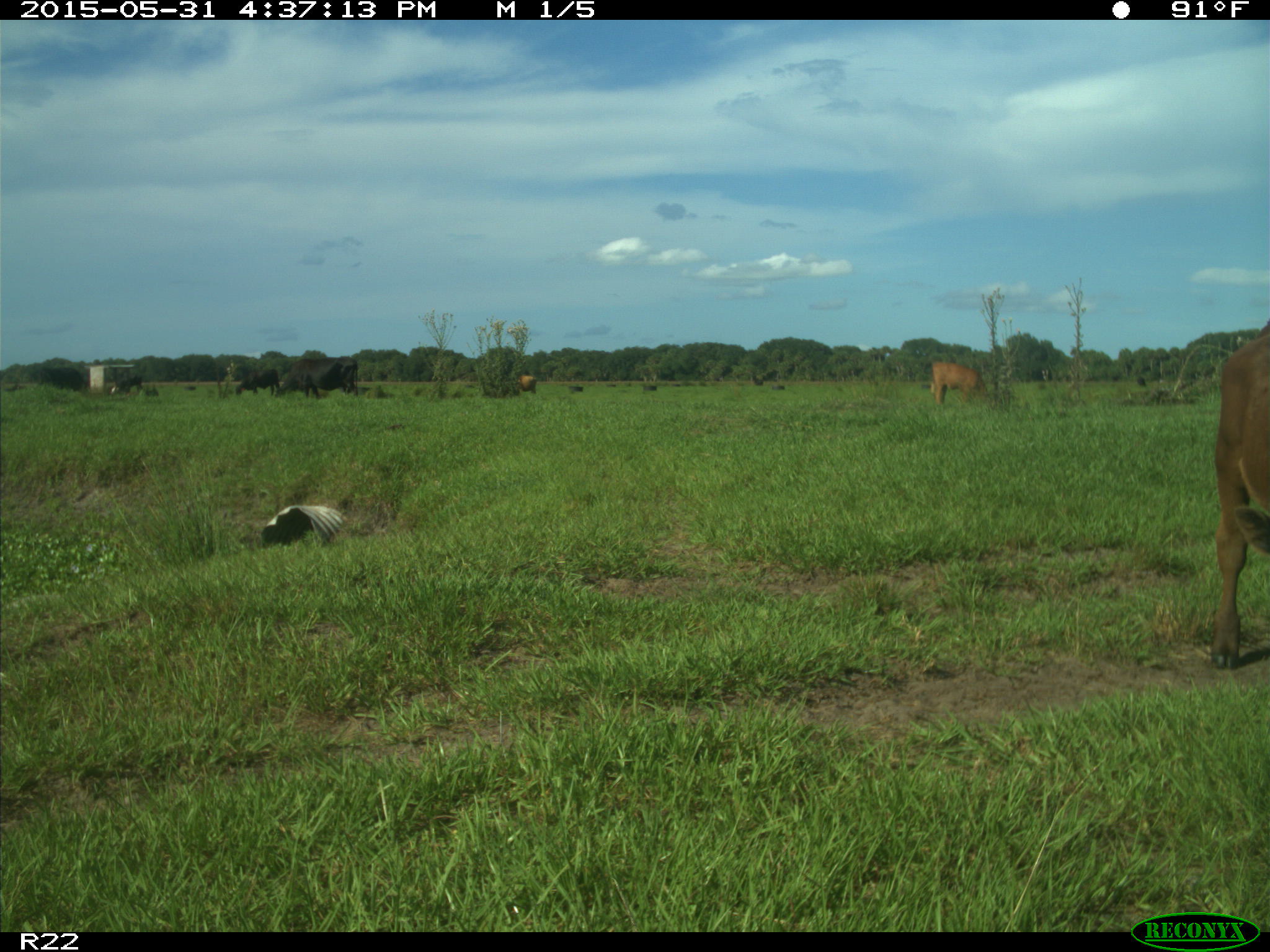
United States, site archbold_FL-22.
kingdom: Animalia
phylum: Chordata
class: Mammalia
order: Artiodactyla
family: Bovidae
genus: Bos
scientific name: Bos taurus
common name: domestic cow